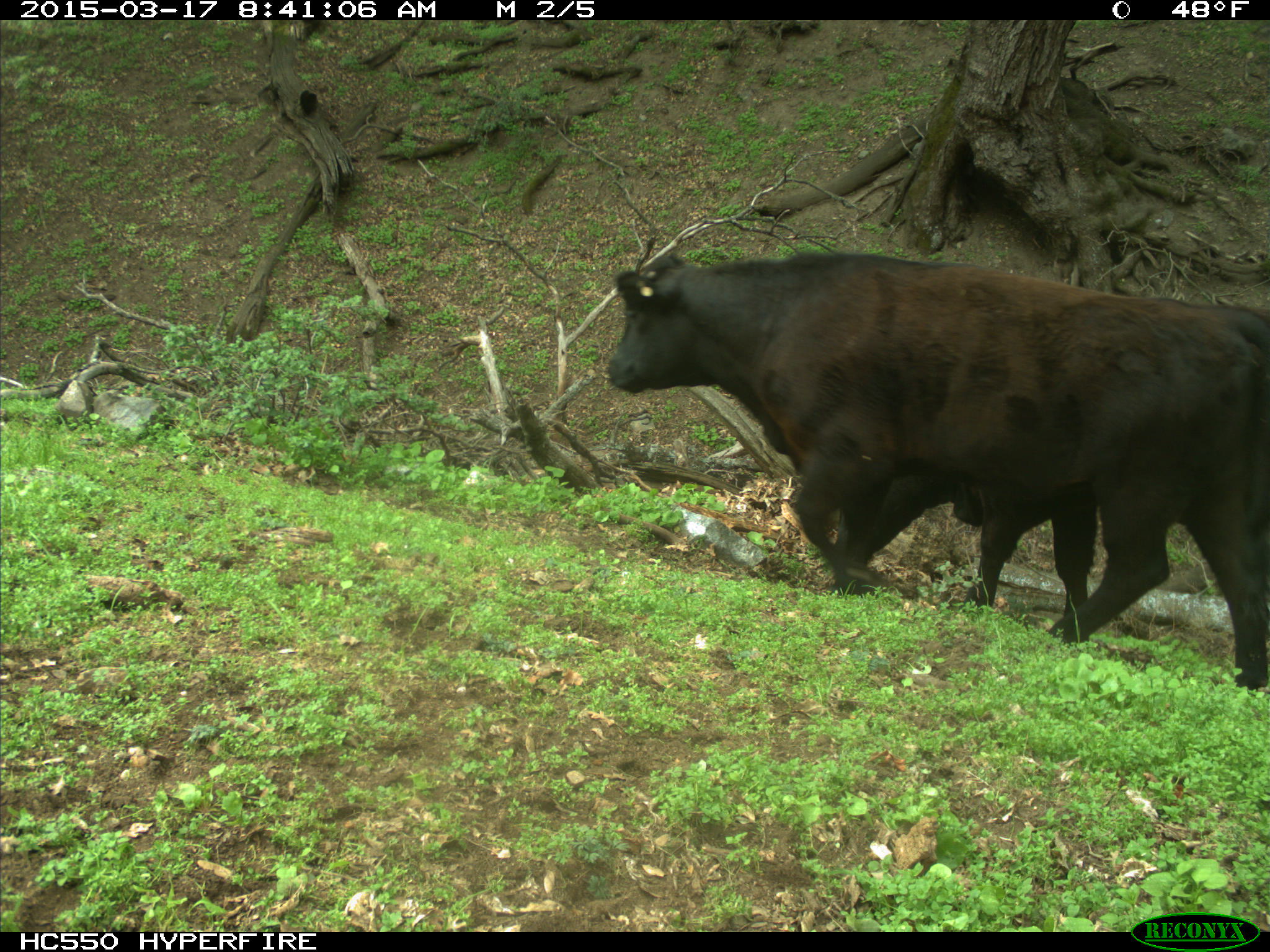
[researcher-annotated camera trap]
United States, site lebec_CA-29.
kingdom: Animalia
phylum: Chordata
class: Mammalia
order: Artiodactyla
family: Bovidae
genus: Bos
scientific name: Bos taurus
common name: domestic cow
Bos taurus (domestic cow).